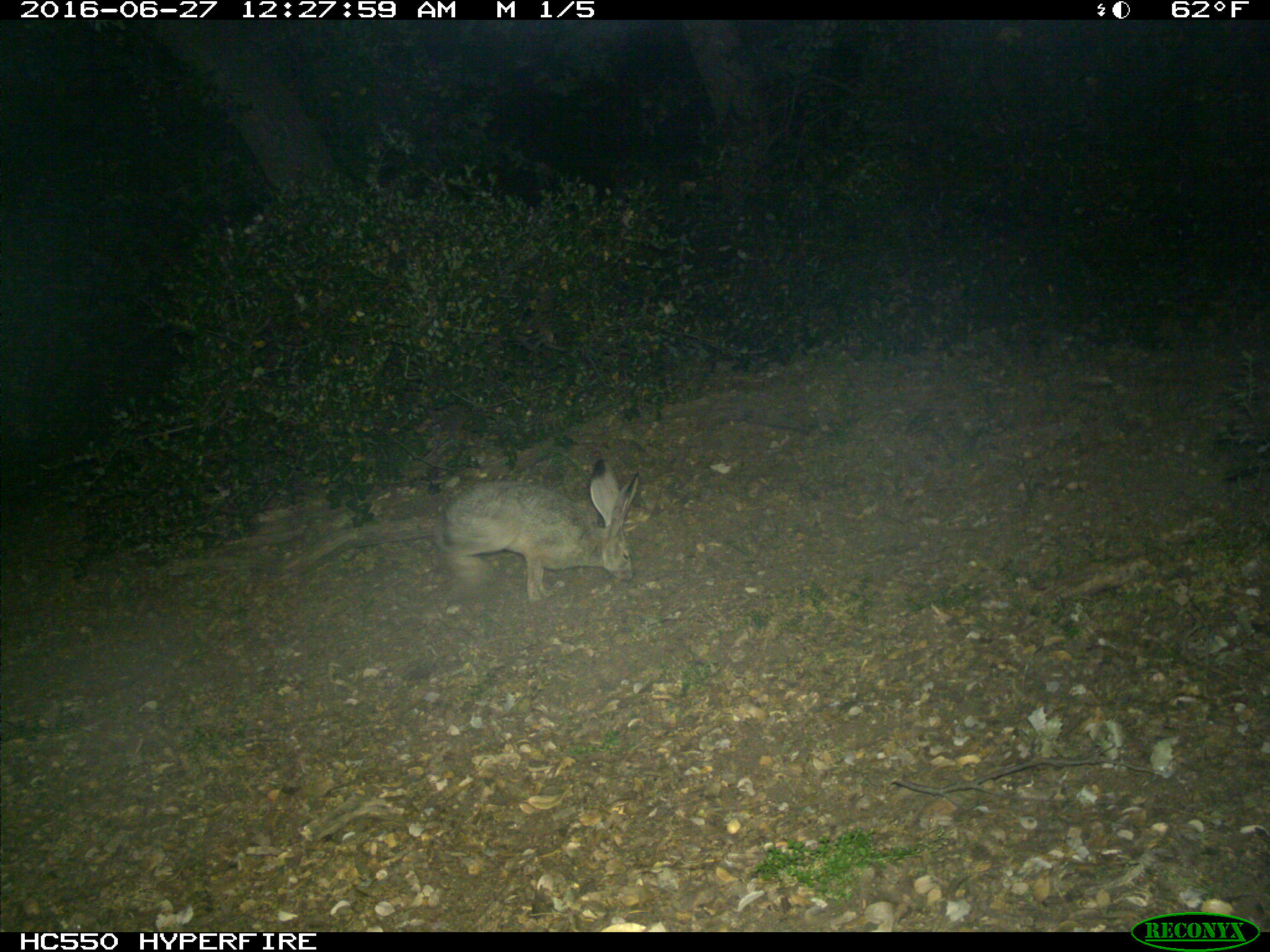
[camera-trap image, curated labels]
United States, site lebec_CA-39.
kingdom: Animalia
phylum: Chordata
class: Mammalia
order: Lagomorpha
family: Leporidae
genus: Lepus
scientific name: Lepus californicus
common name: black-tailed jackrabbit